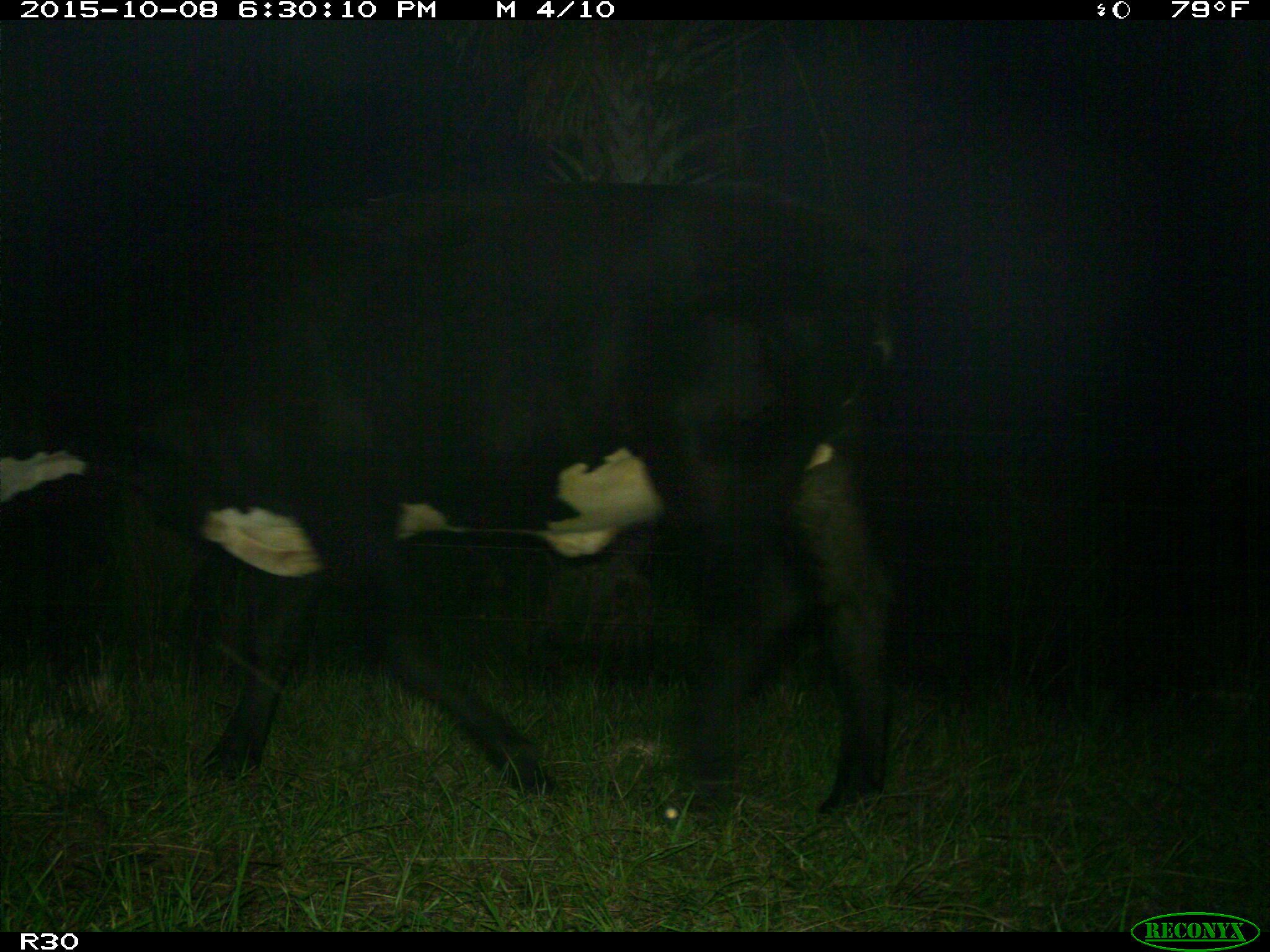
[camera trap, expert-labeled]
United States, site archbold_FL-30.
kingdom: Animalia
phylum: Chordata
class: Mammalia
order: Artiodactyla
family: Bovidae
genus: Bos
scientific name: Bos taurus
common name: domestic cow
Bos taurus (domestic cow).